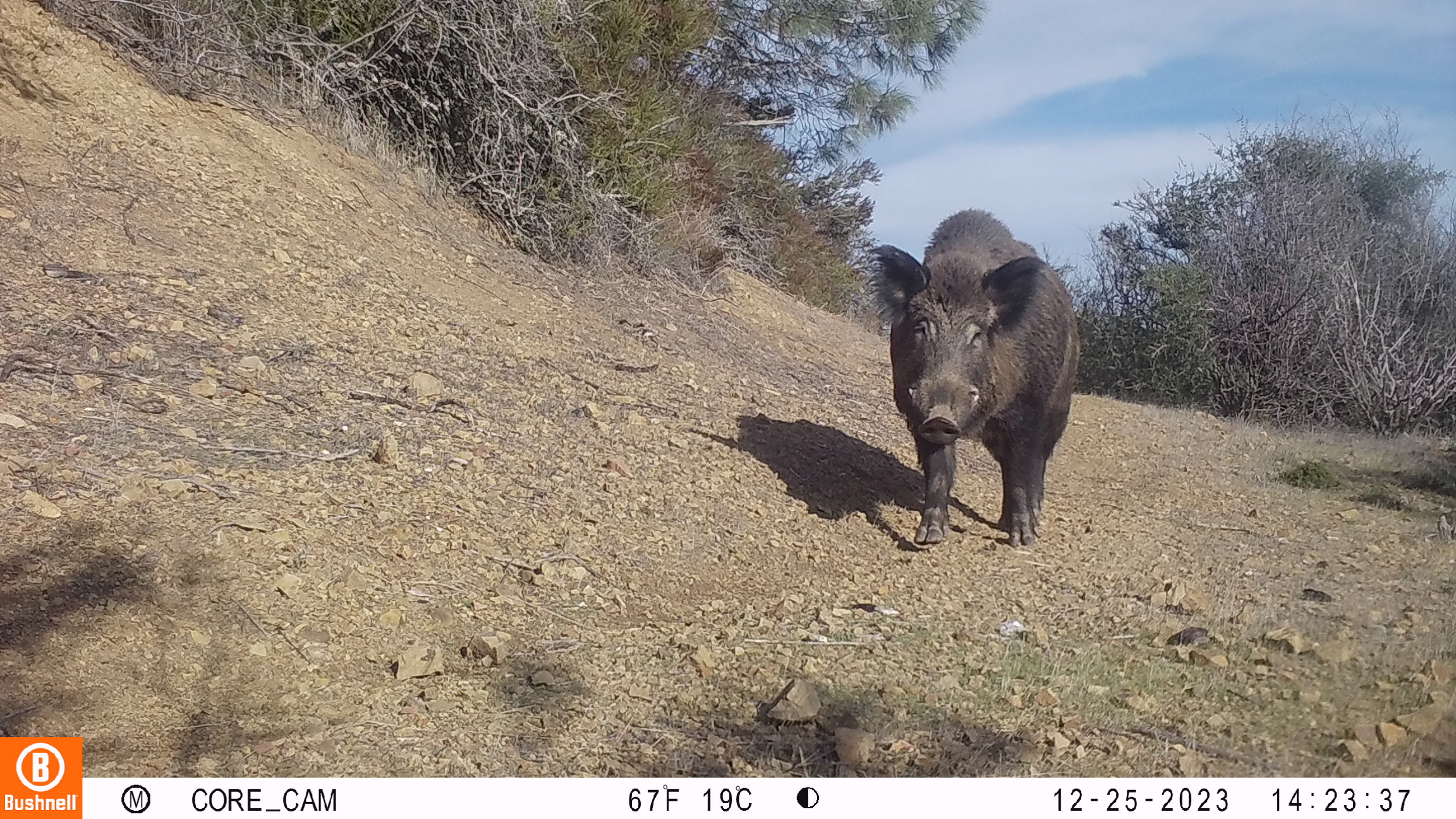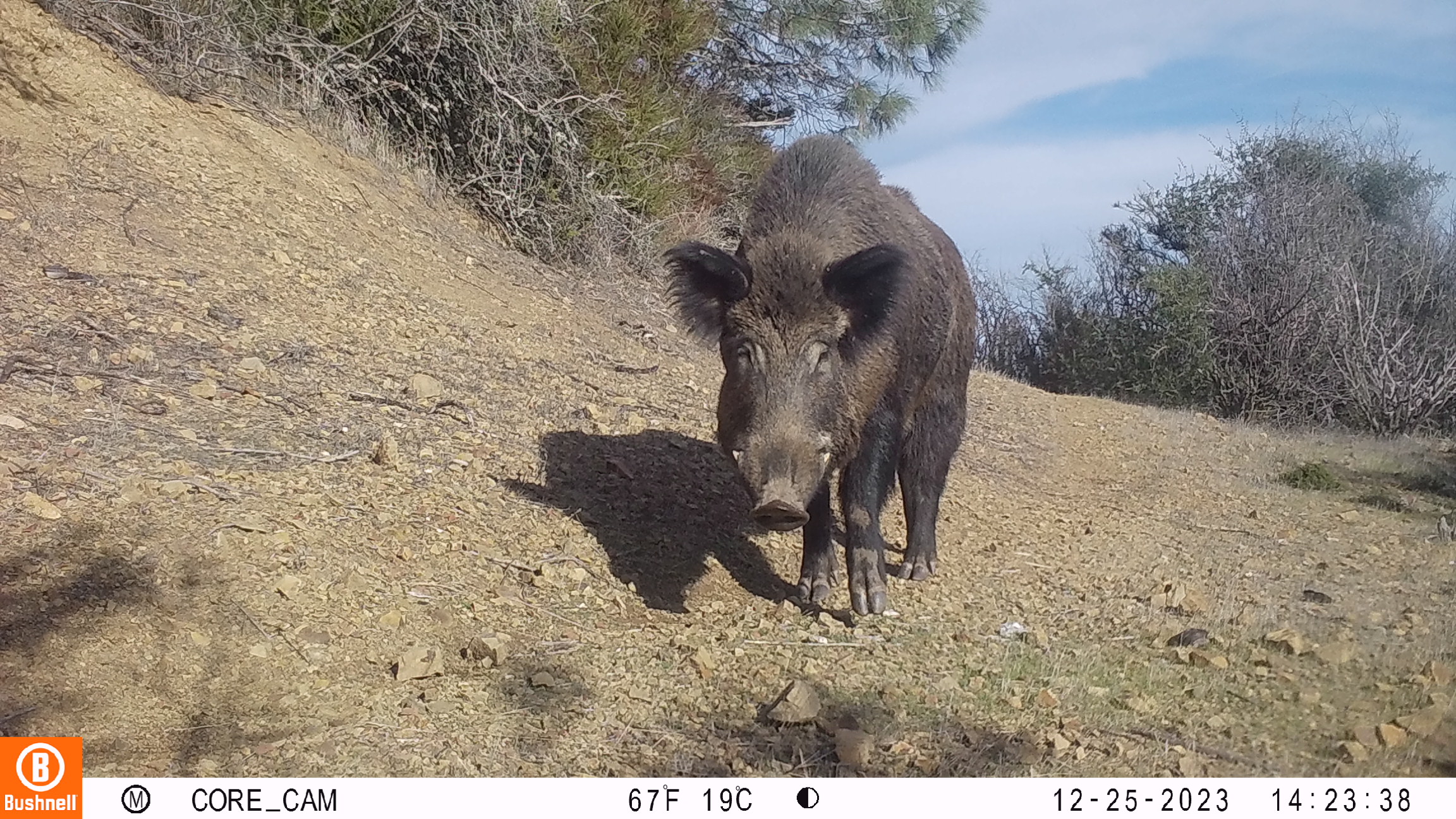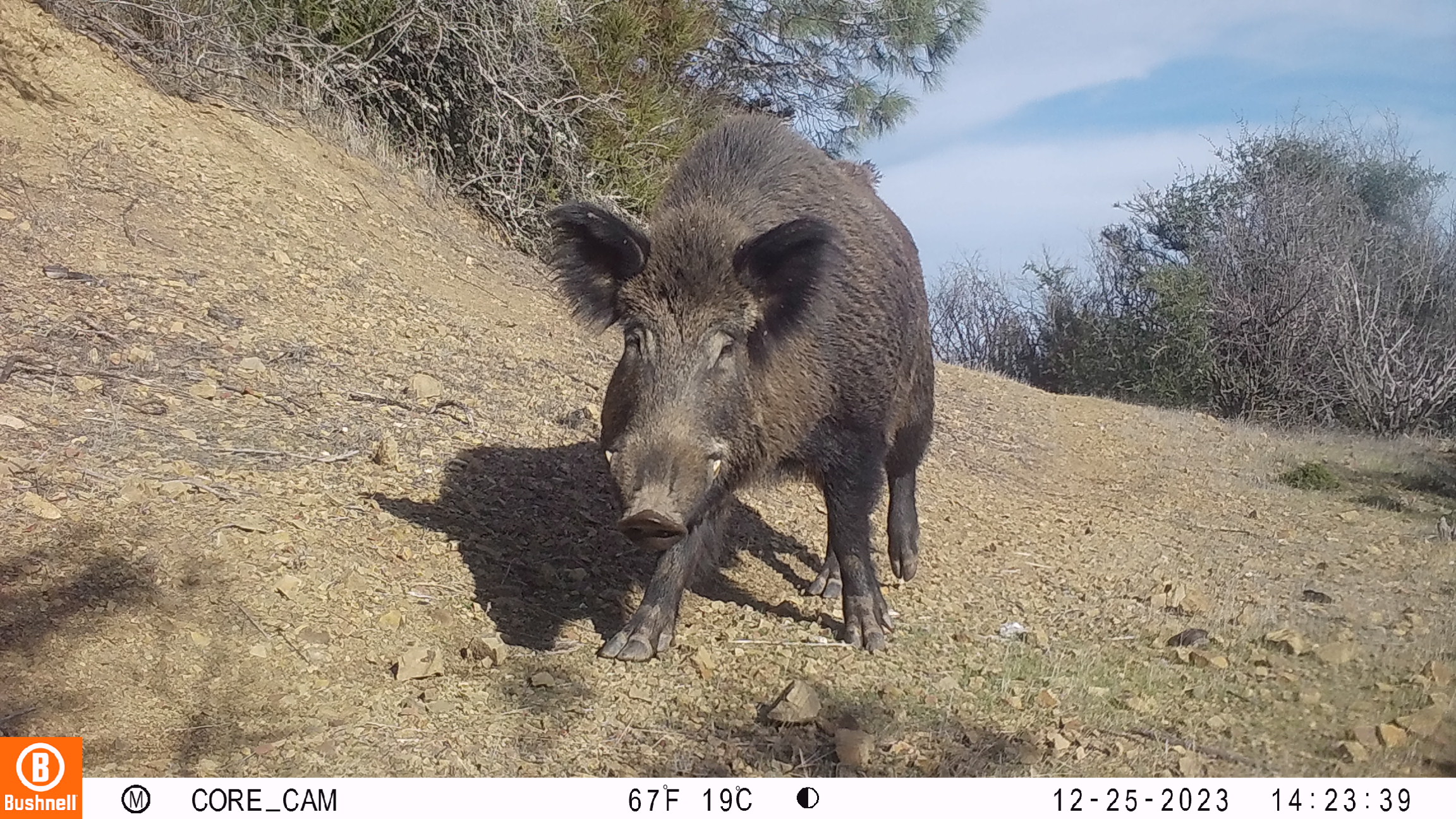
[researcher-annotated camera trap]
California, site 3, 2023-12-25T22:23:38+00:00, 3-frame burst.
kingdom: Animalia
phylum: Chordata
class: Mammalia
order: Artiodactyla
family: Suidae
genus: Sus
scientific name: Sus scrofa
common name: wild boar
Wild boar (Sus scrofa).